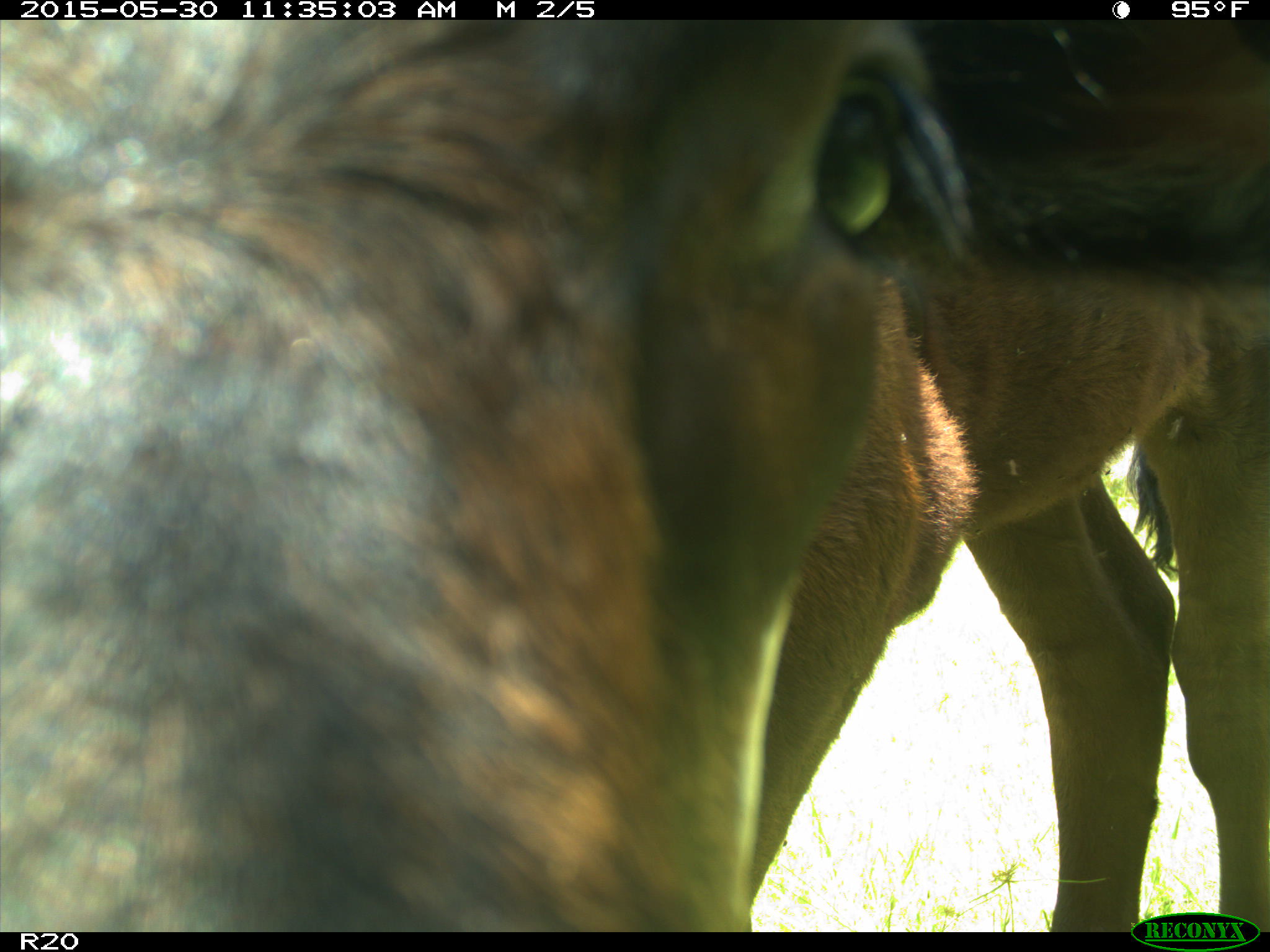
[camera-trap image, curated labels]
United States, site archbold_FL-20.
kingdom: Animalia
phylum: Chordata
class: Mammalia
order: Artiodactyla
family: Bovidae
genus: Bos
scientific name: Bos taurus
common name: domestic cow